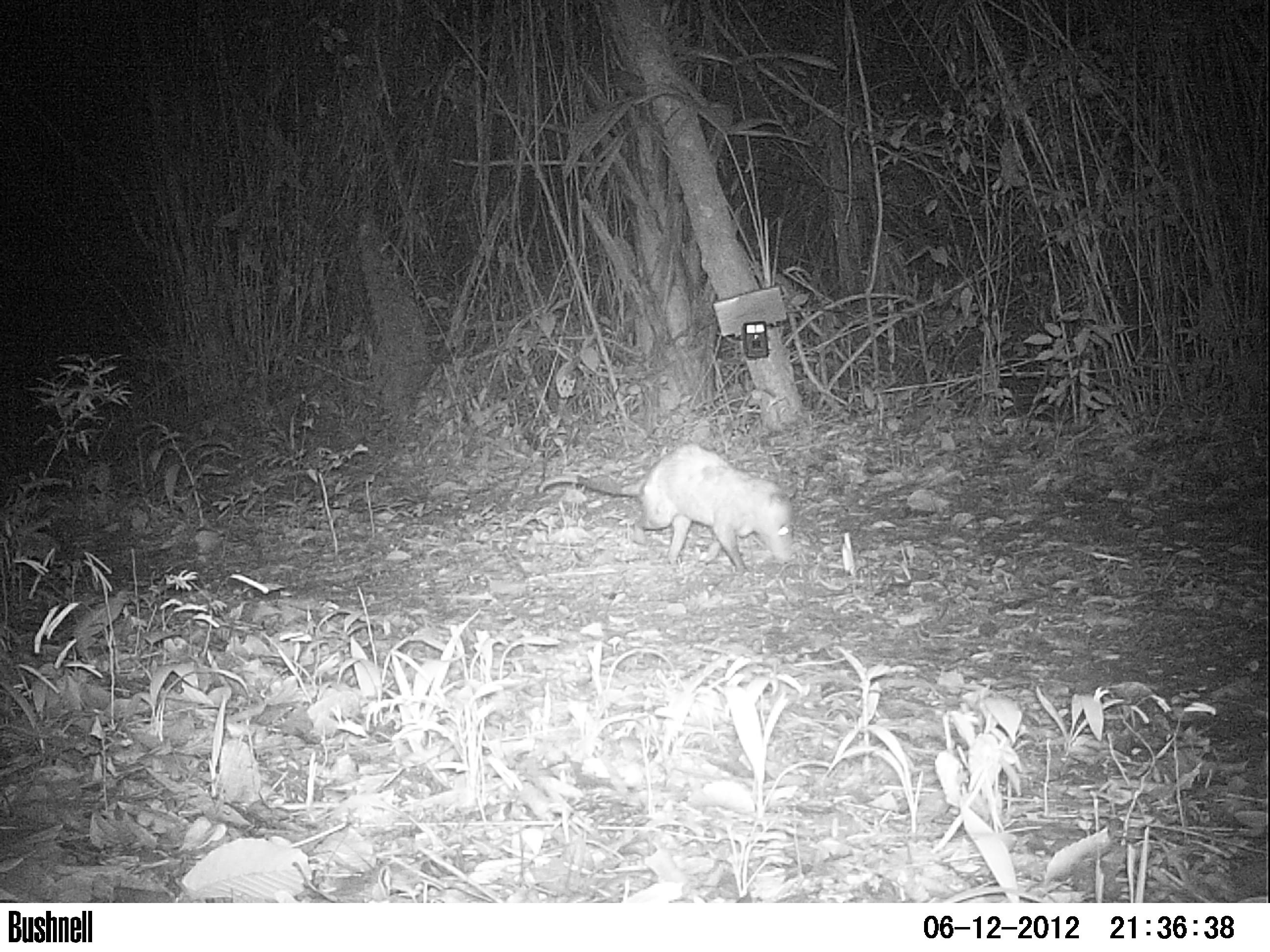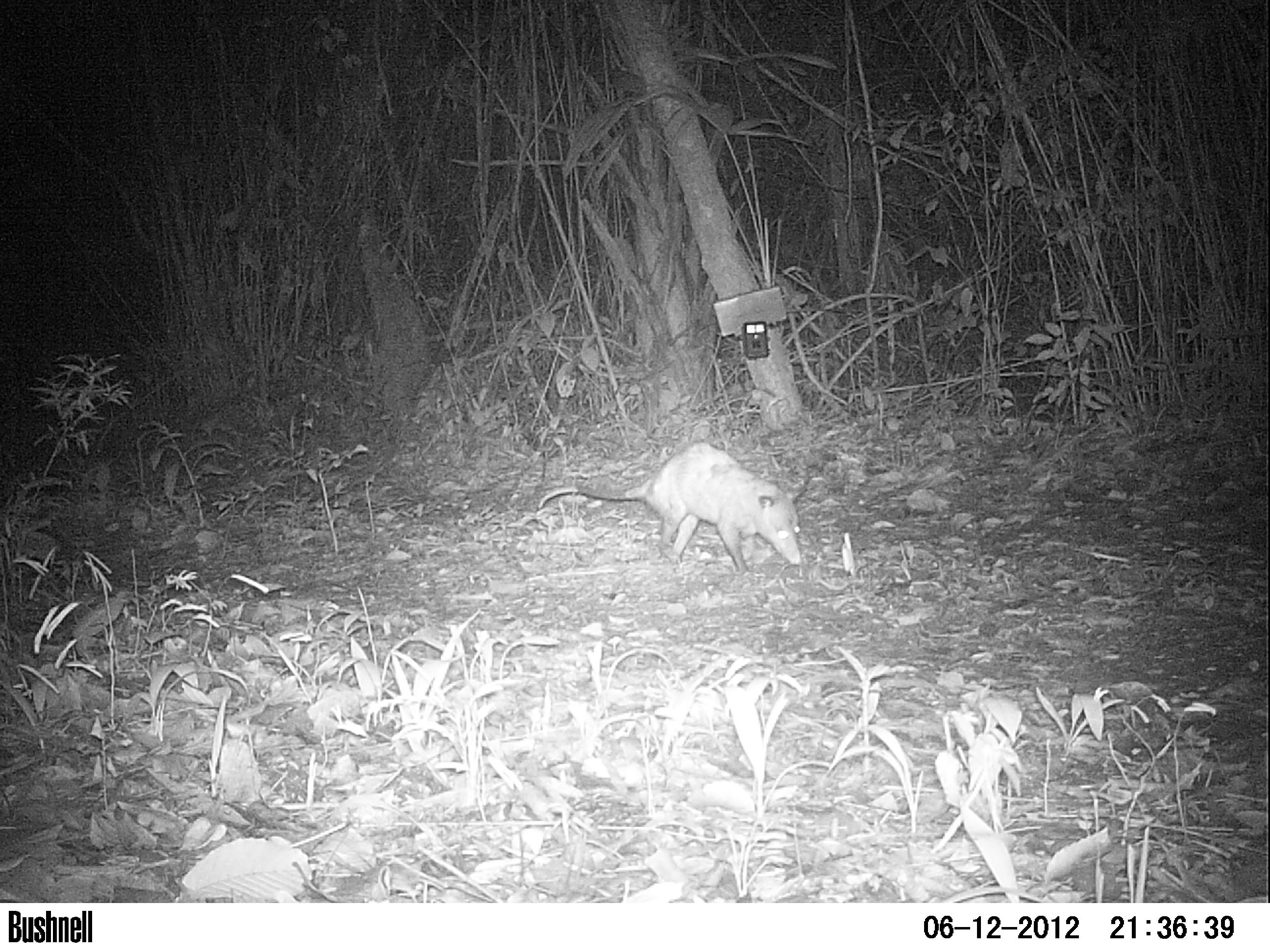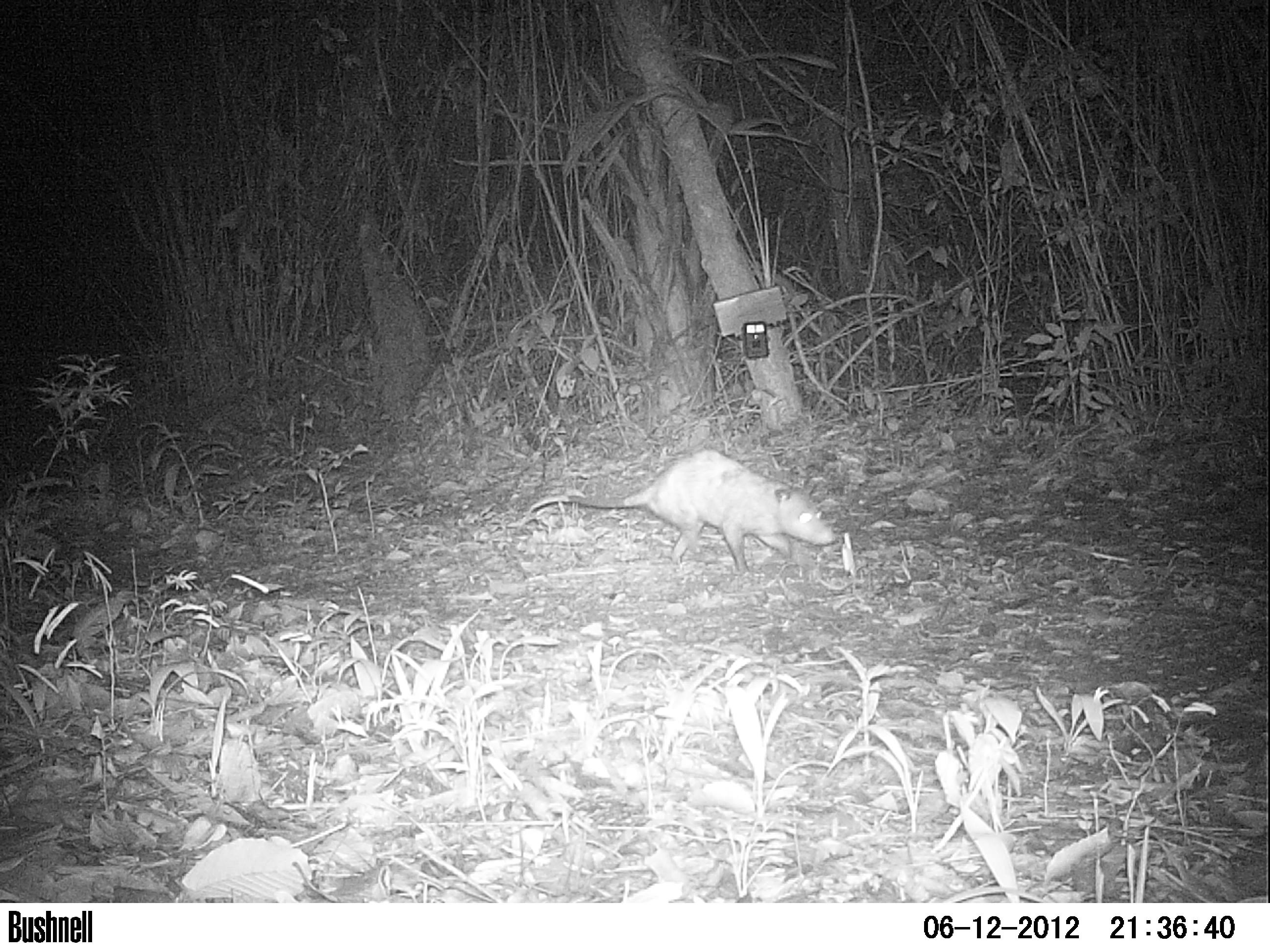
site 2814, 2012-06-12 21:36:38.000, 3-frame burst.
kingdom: Animalia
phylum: Chordata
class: Mammalia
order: Didelphimorphia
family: Didelphidae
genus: Didelphis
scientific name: Didelphis virginiana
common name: virginia opossum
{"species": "Didelphis virginiana (virginia opossum)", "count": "1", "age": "adult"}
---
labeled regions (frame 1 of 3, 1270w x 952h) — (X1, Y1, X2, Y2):
didelphis virginiana: (537, 443, 797, 575)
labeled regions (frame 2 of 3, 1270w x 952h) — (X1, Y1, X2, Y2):
didelphis virginiana: (537, 441, 805, 573)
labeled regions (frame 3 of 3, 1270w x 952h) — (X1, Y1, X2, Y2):
didelphis virginiana: (527, 449, 836, 573)